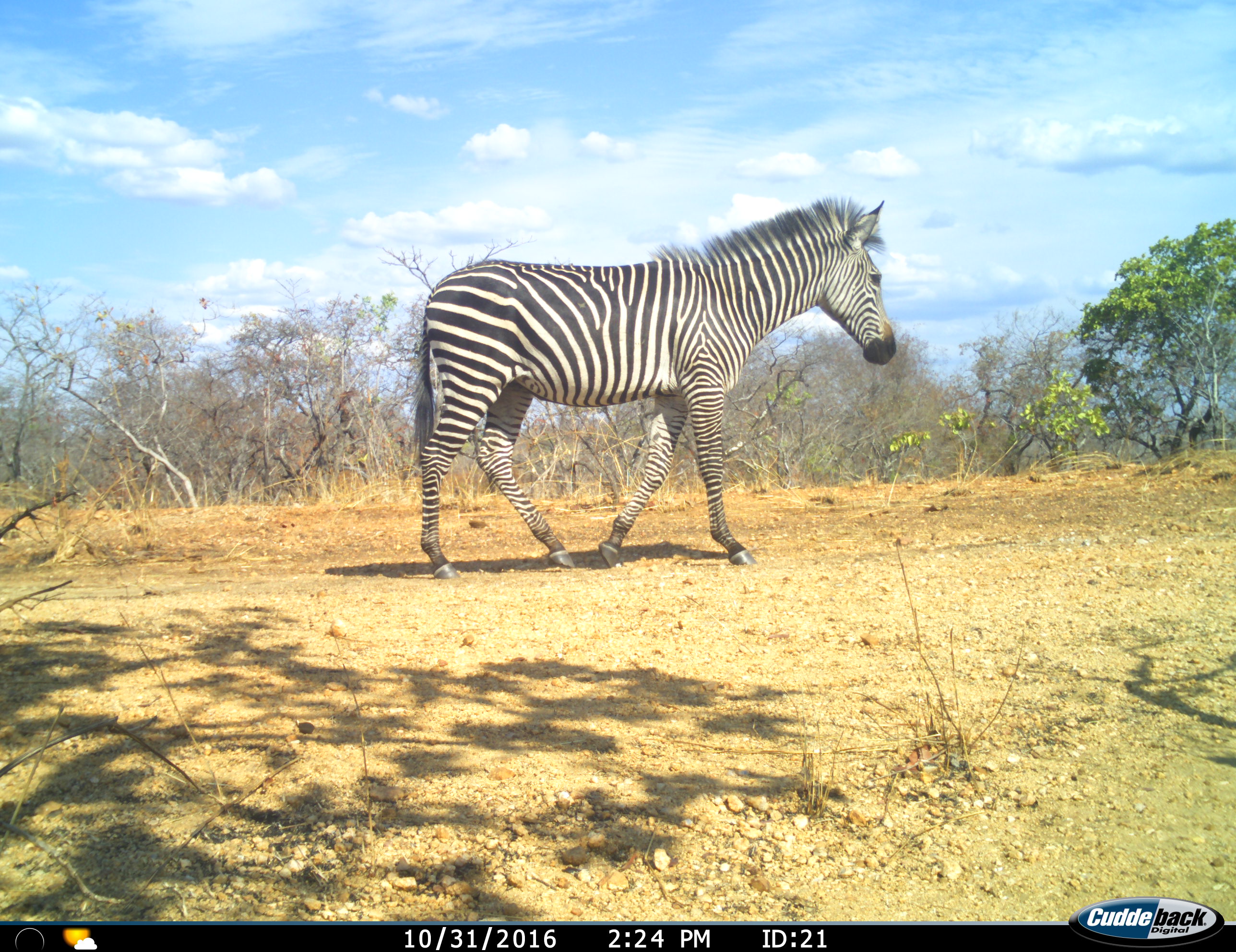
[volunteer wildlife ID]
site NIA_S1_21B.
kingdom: Animalia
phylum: Chordata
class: Mammalia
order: Perissodactyla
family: Equidae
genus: Equus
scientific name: Equus quagga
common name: plains zebra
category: zebraplains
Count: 1.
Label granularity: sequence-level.